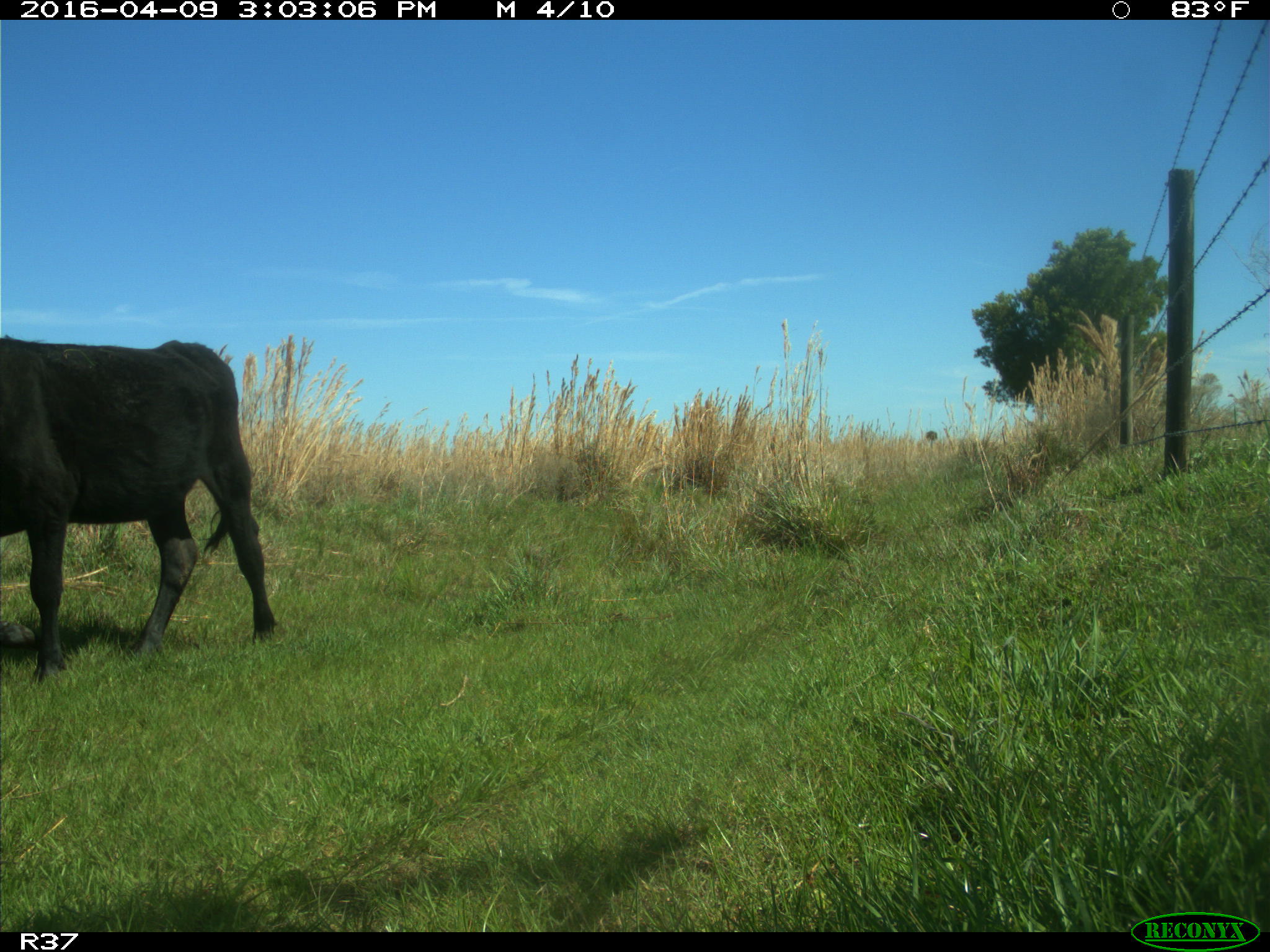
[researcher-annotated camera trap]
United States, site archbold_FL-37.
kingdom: Animalia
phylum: Chordata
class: Mammalia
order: Artiodactyla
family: Bovidae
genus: Bos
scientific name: Bos taurus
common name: domestic cow